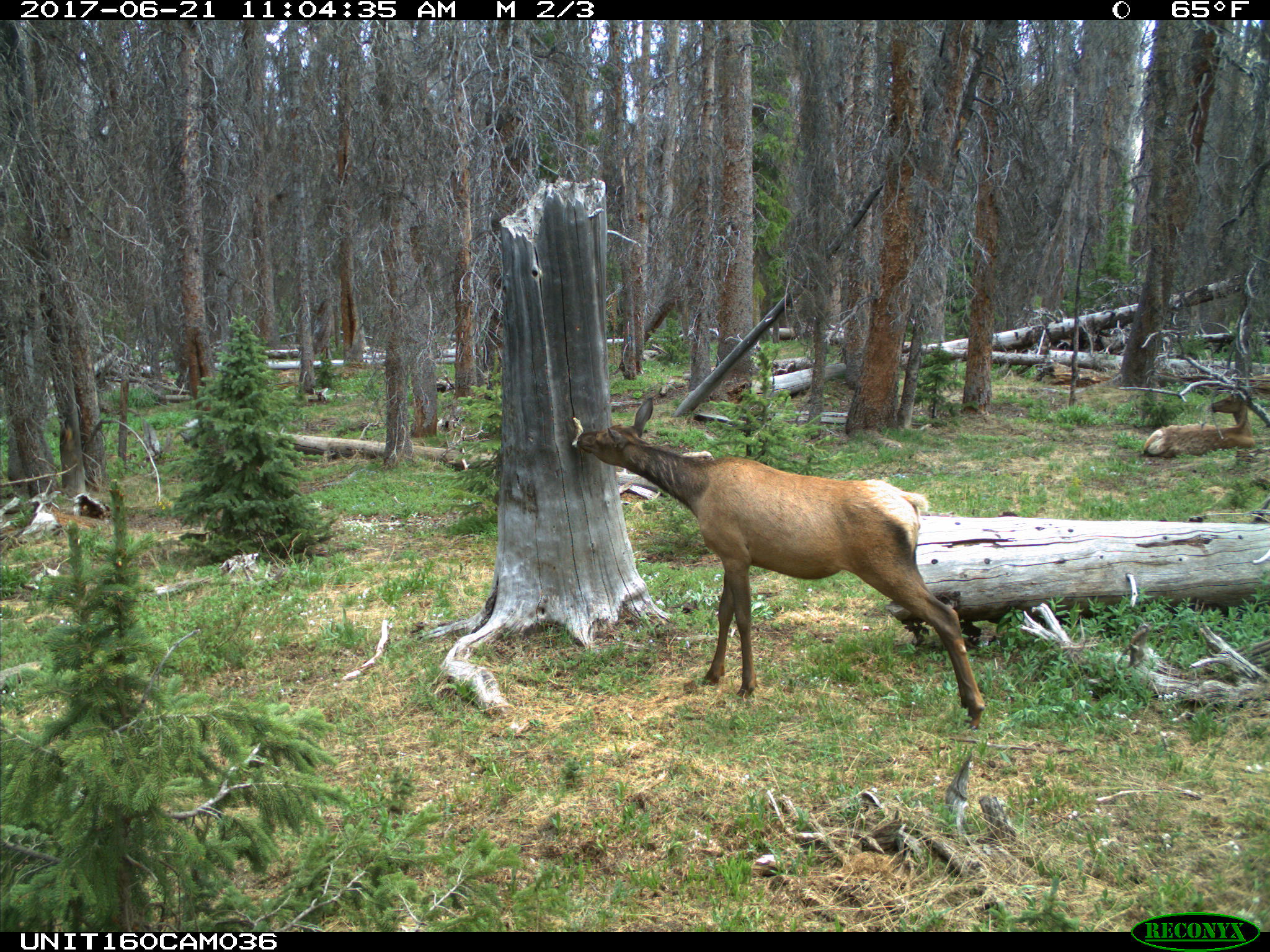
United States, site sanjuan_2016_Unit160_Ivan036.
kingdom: Animalia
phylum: Chordata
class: Mammalia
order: Artiodactyla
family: Cervidae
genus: Cervus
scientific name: Cervus elaphus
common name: red deer